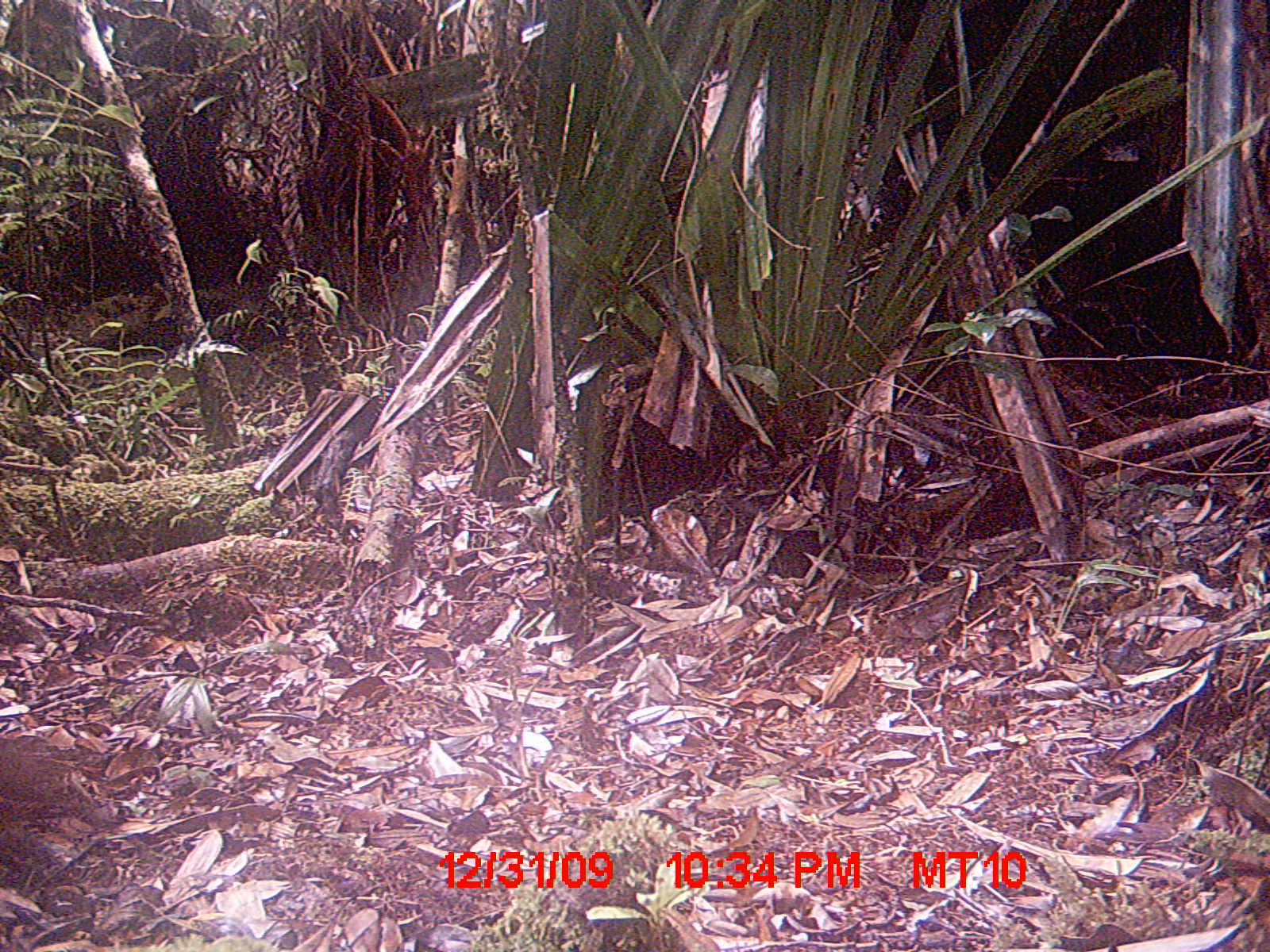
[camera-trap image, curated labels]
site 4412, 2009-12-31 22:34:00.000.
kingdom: Animalia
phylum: Chordata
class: Mammalia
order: Rodentia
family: Nesomyidae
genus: Hypogeomys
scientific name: Hypogeomys antimena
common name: malagasy giant rat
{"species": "Hypogeomys antimena (malagasy giant rat)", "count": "1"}